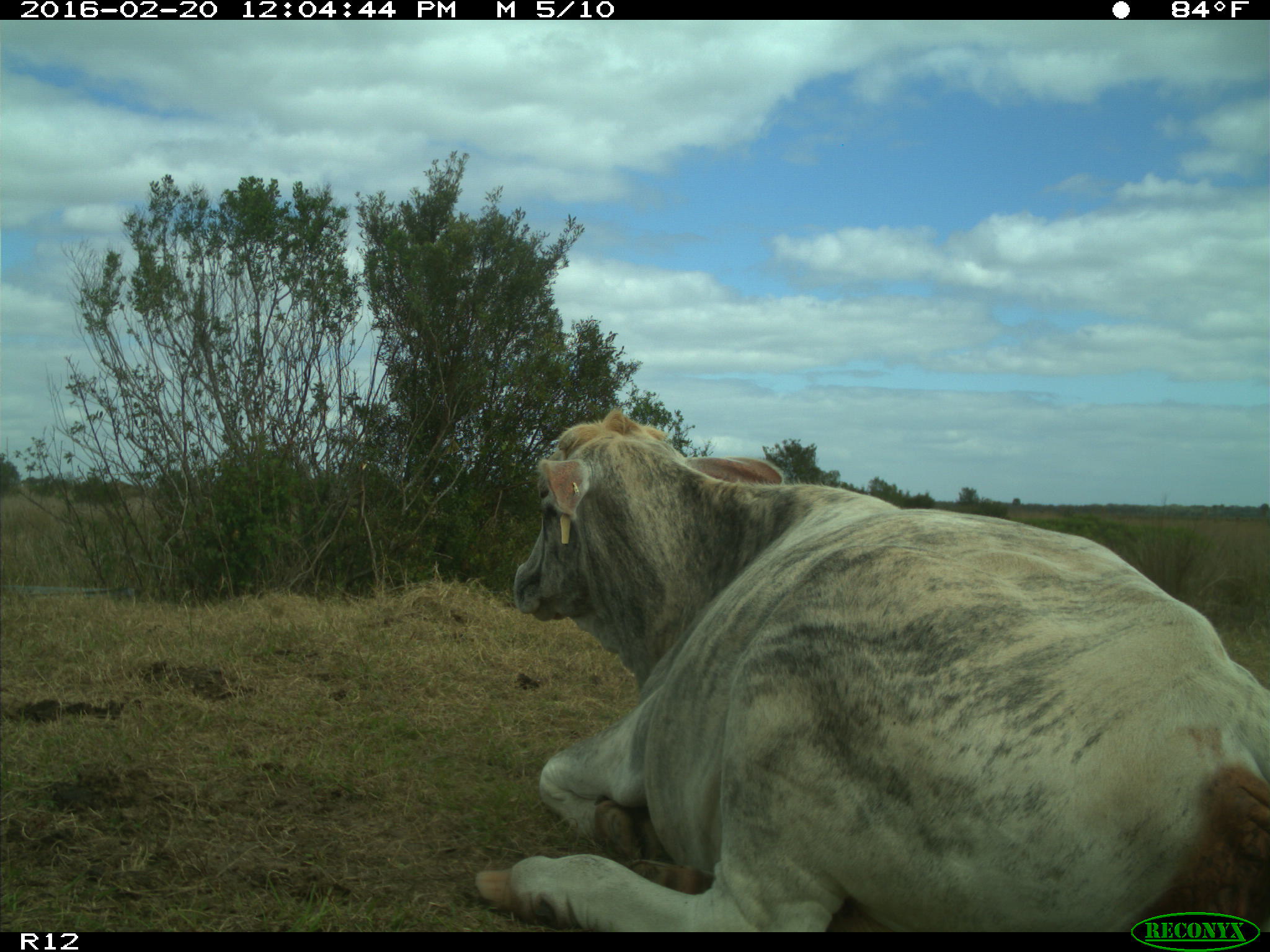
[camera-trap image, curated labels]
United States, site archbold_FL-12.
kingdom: Animalia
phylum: Chordata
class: Mammalia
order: Artiodactyla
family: Bovidae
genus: Bos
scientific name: Bos taurus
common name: domestic cow